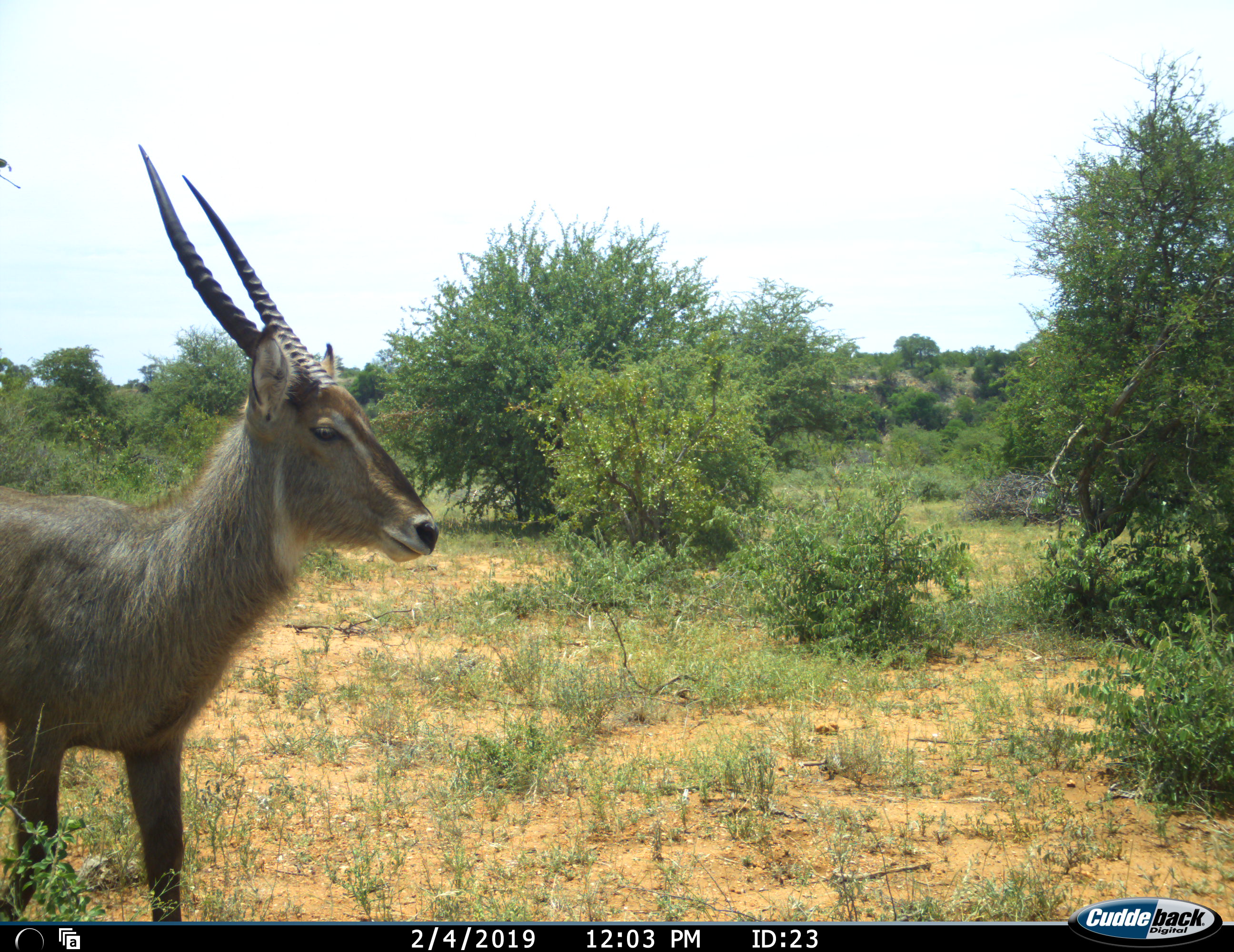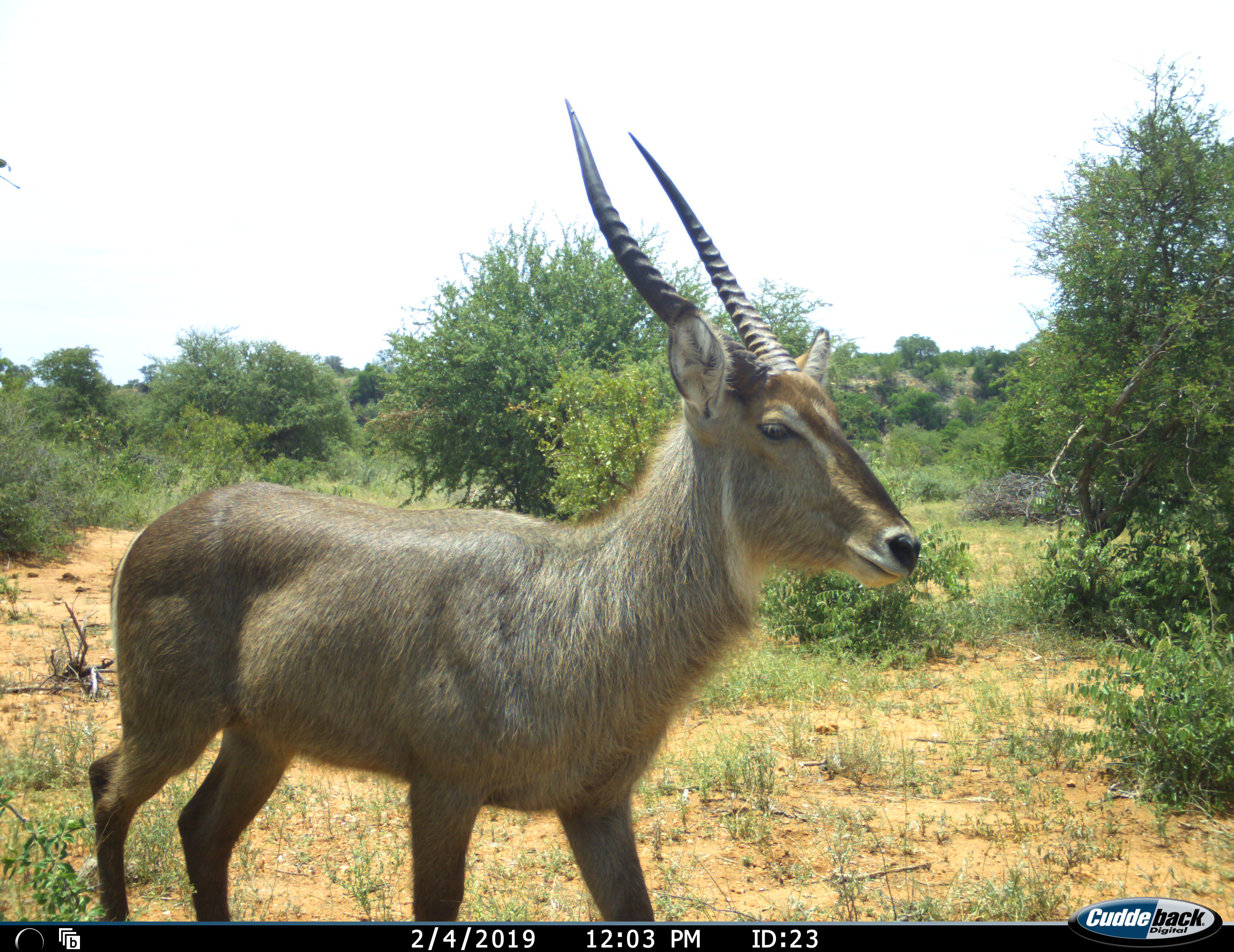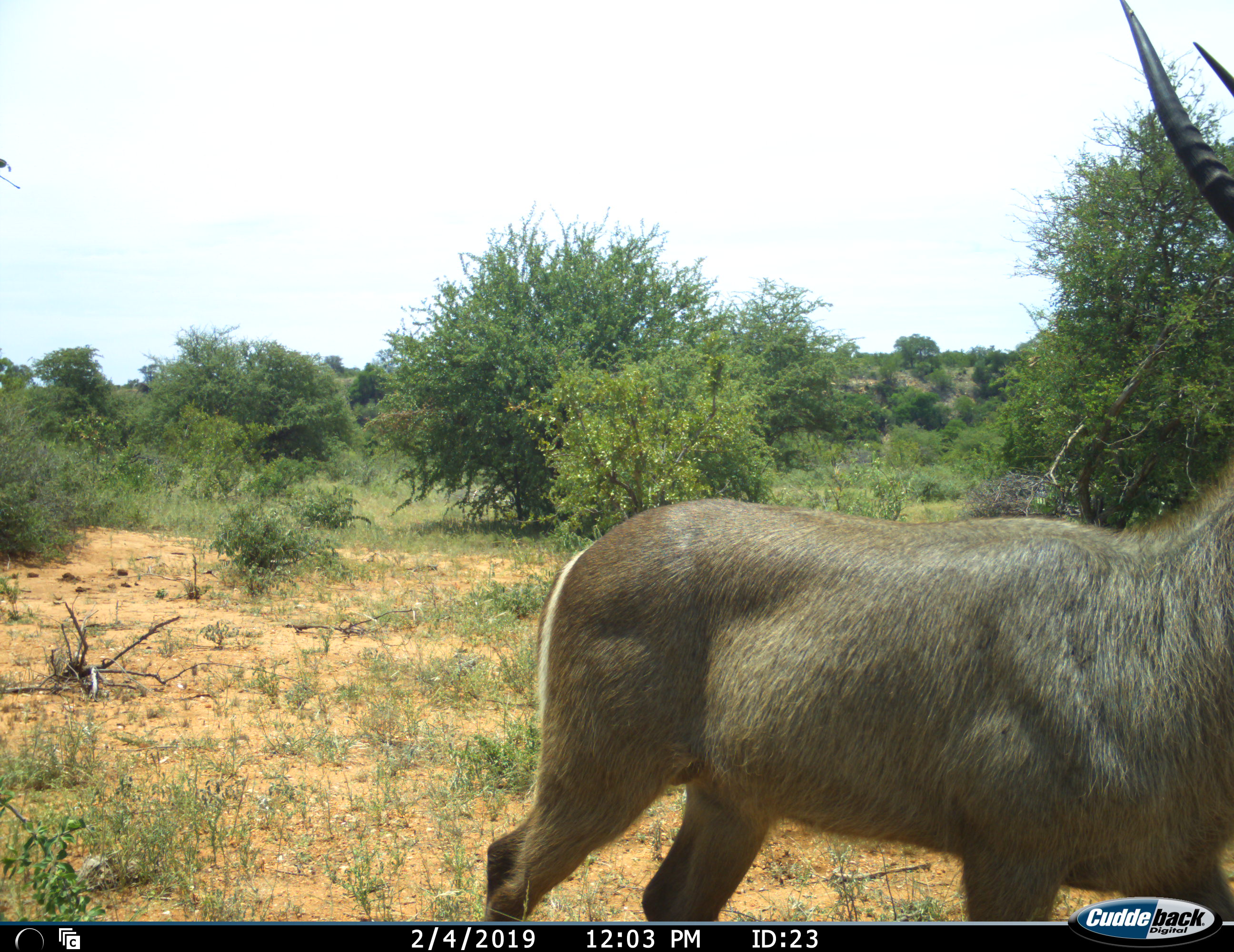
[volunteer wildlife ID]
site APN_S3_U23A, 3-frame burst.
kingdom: Animalia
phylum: Chordata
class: Mammalia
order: Artiodactyla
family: Bovidae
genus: Kobus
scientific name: Kobus ellipsiprymnus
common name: waterbuck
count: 1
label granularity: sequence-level